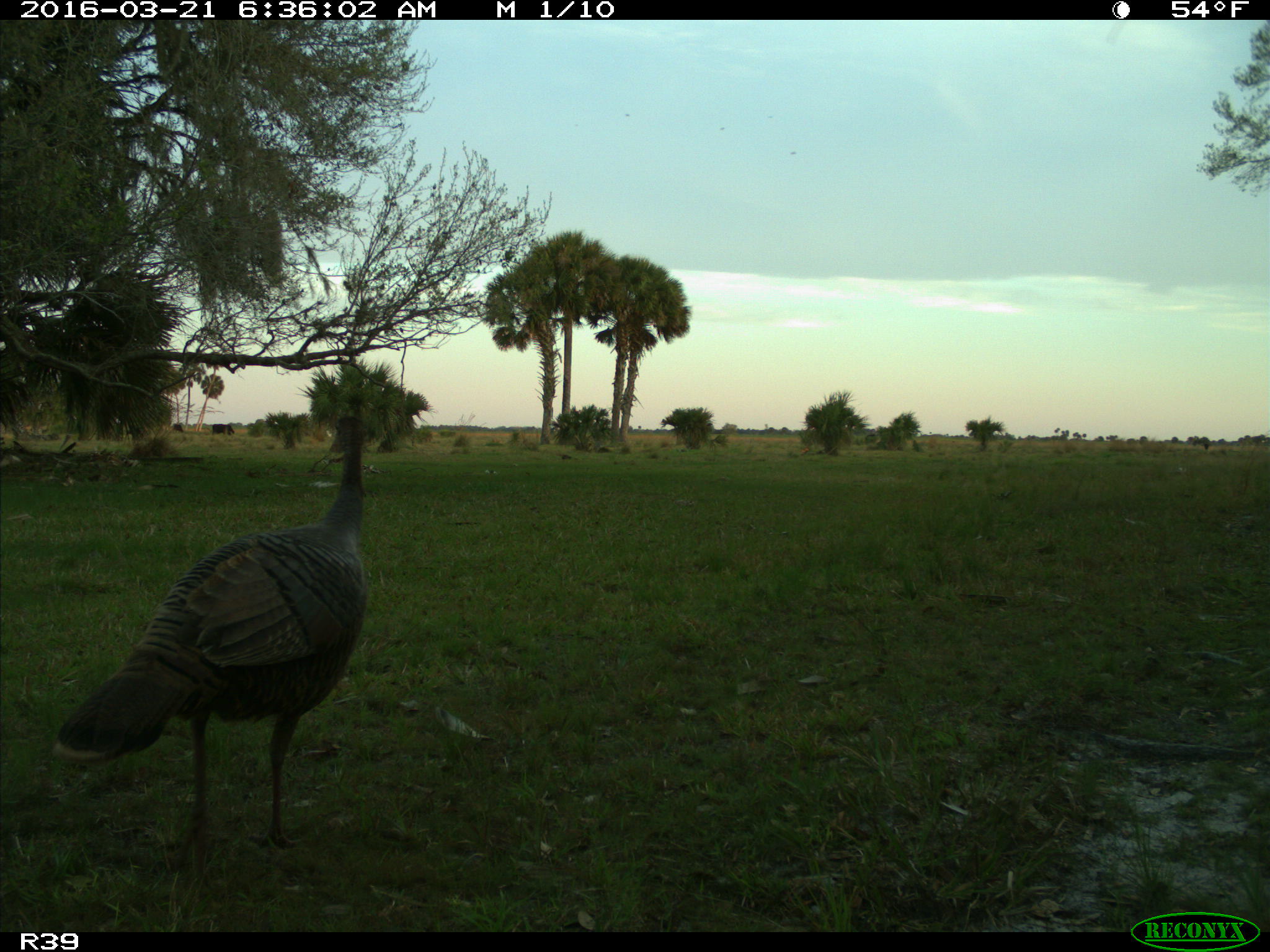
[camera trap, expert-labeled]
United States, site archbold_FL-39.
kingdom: Animalia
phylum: Chordata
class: Aves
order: Galliformes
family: Phasianidae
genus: Meleagris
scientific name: Meleagris gallopavo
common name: wild turkey